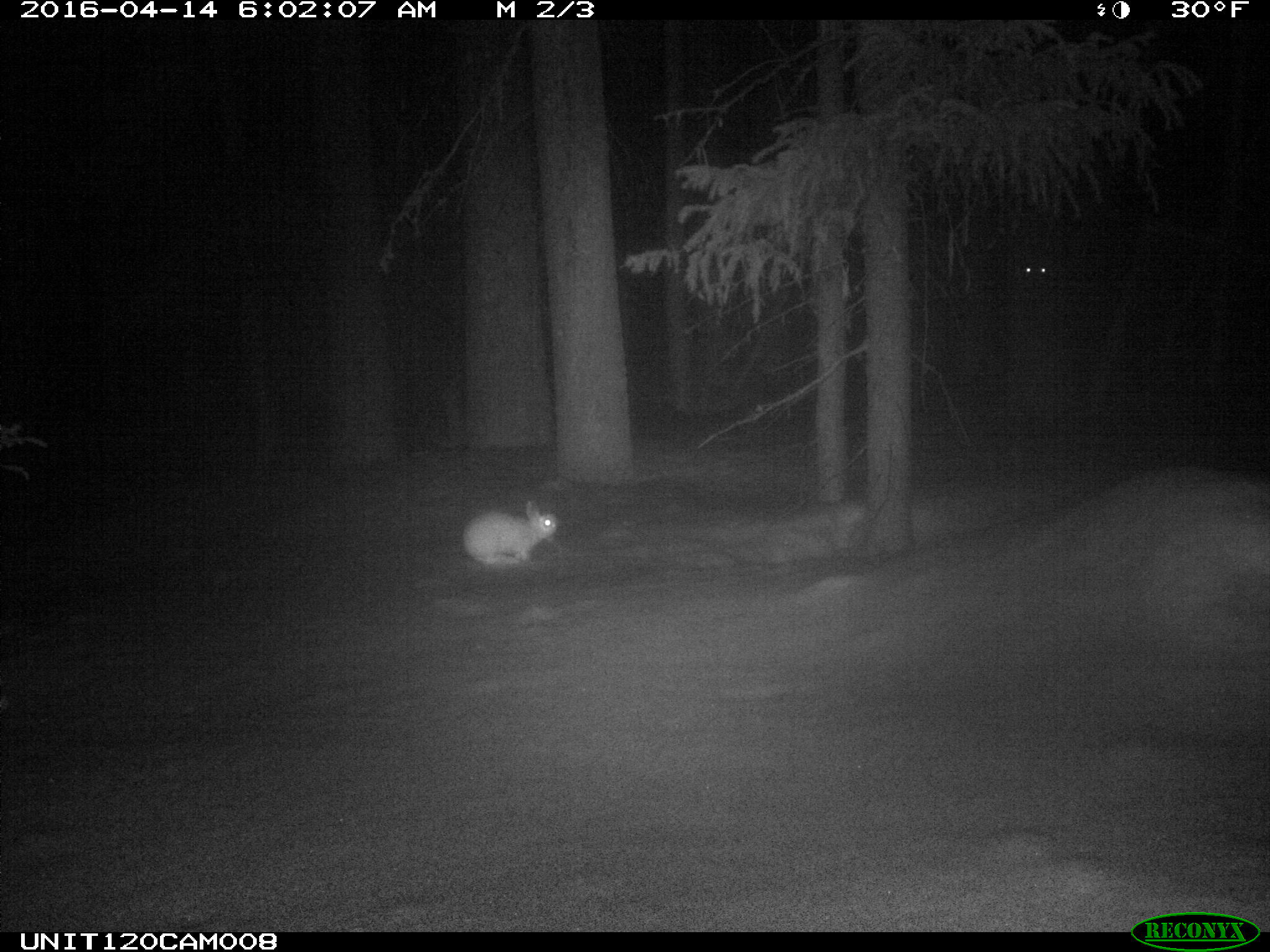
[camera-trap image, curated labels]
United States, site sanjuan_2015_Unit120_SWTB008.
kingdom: Animalia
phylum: Chordata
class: Mammalia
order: Lagomorpha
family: Leporidae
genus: Lepus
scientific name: Lepus americanus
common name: snowshoe hare